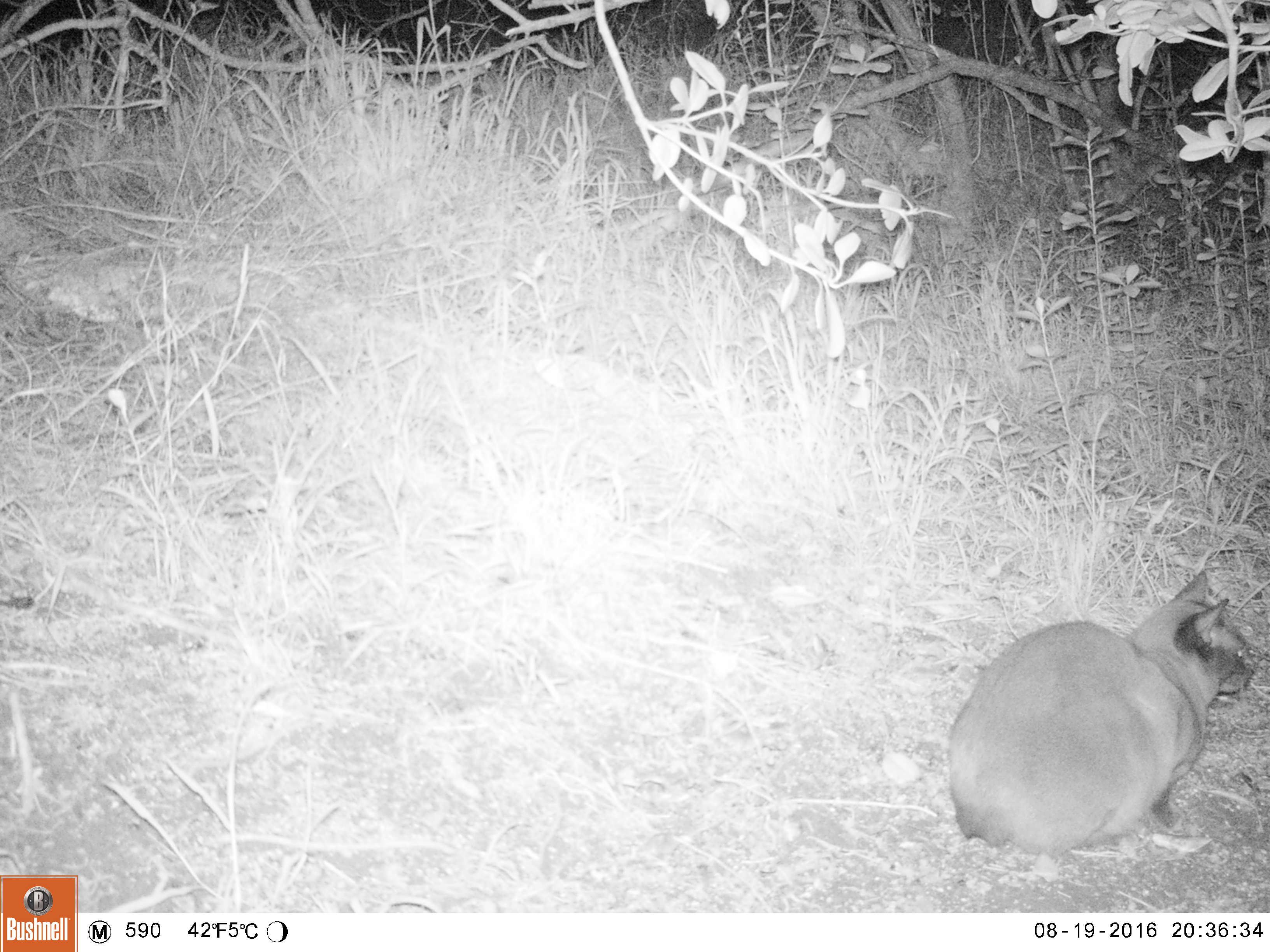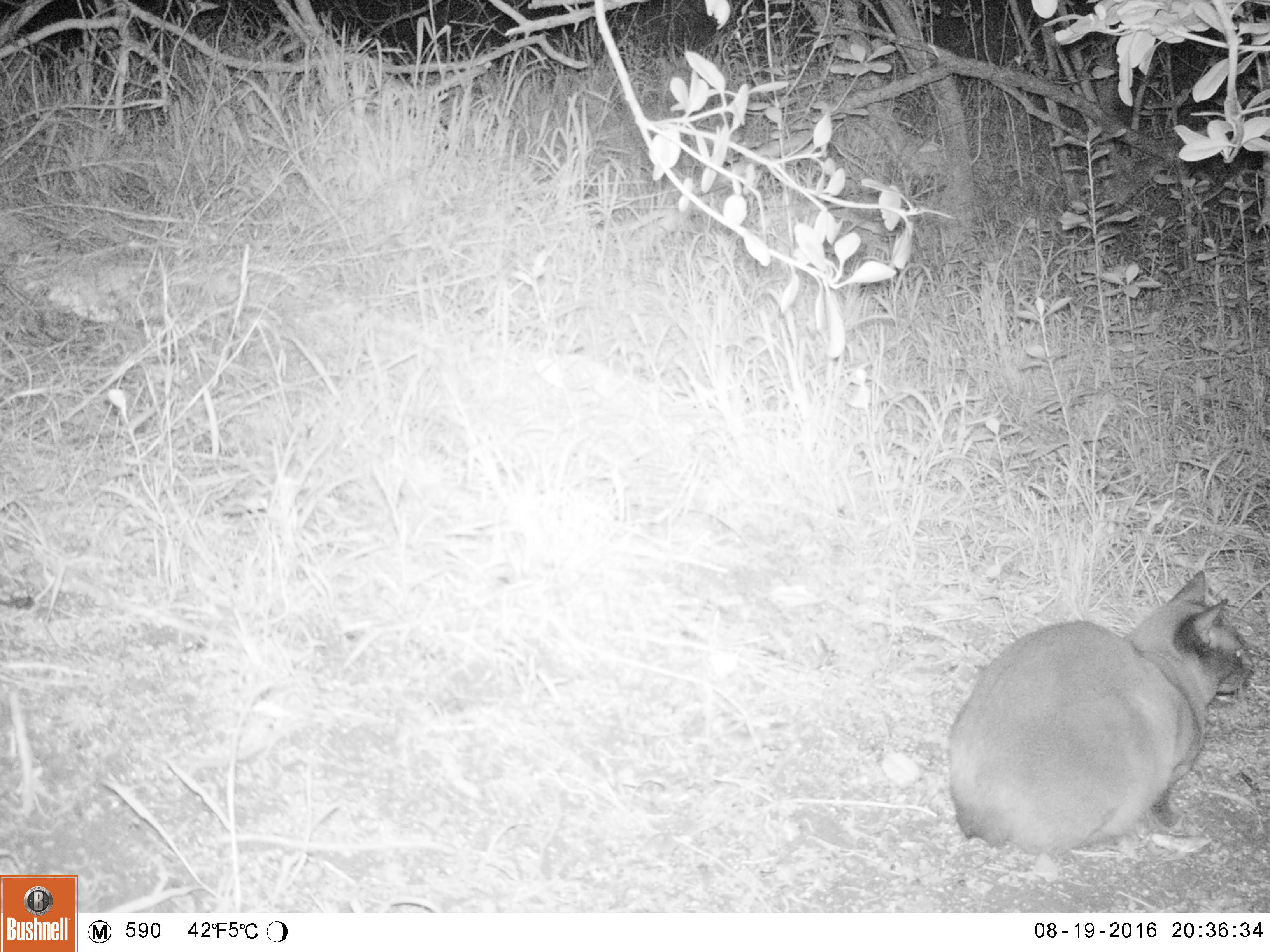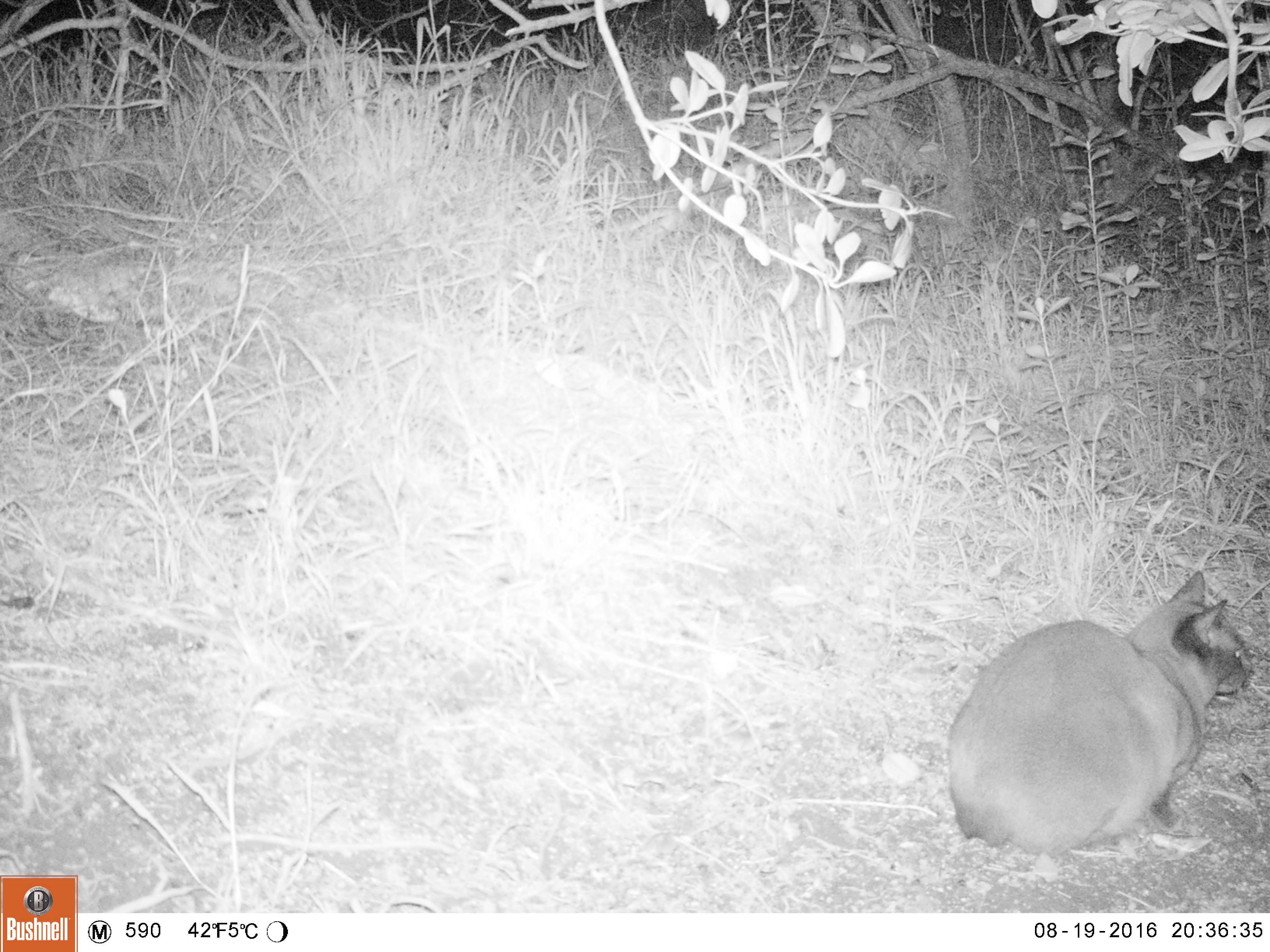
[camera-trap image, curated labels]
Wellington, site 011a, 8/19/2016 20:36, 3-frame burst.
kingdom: Animalia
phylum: Chordata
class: Mammalia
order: Carnivora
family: Felidae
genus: Felis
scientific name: Felis catus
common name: cat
Cat (Felis catus).